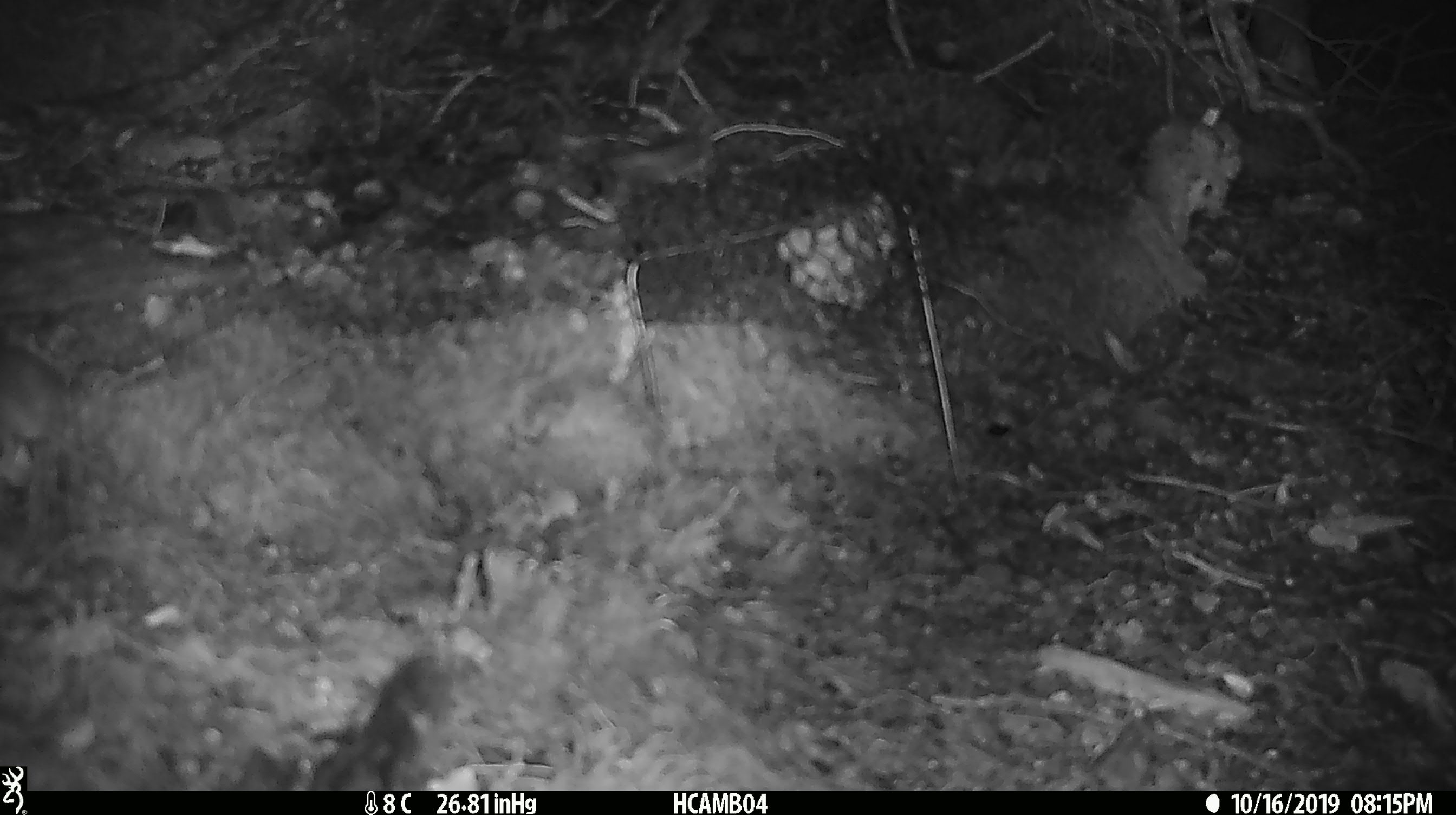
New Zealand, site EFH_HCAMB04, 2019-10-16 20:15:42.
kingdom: Animalia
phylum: Chordata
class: Mammalia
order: Rodentia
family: Muridae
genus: Mus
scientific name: Mus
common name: mouse